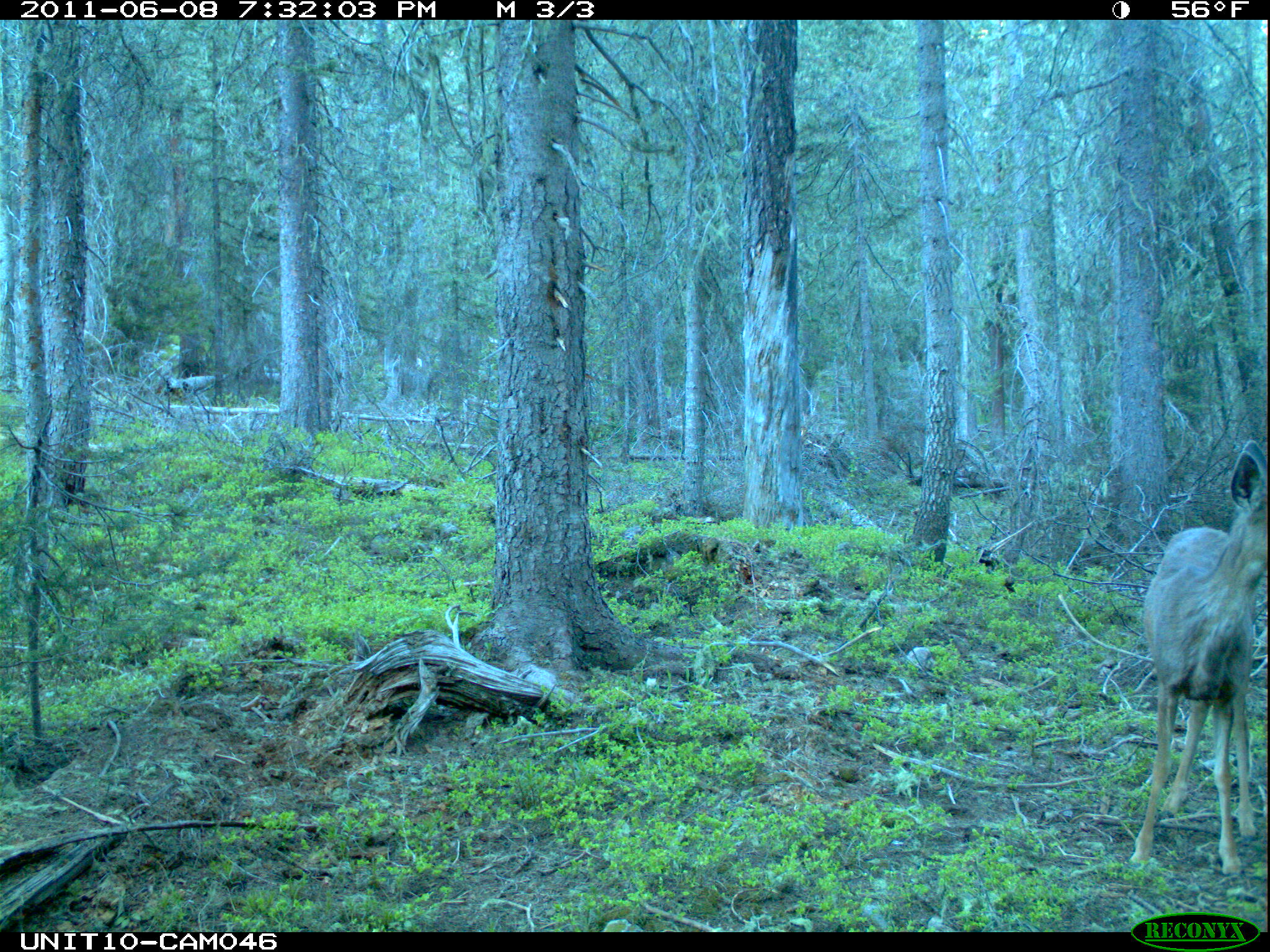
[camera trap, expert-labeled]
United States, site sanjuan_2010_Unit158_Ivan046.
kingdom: Animalia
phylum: Chordata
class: Mammalia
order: Artiodactyla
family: Cervidae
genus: Odocoileus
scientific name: Odocoileus hemionus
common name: mule deer